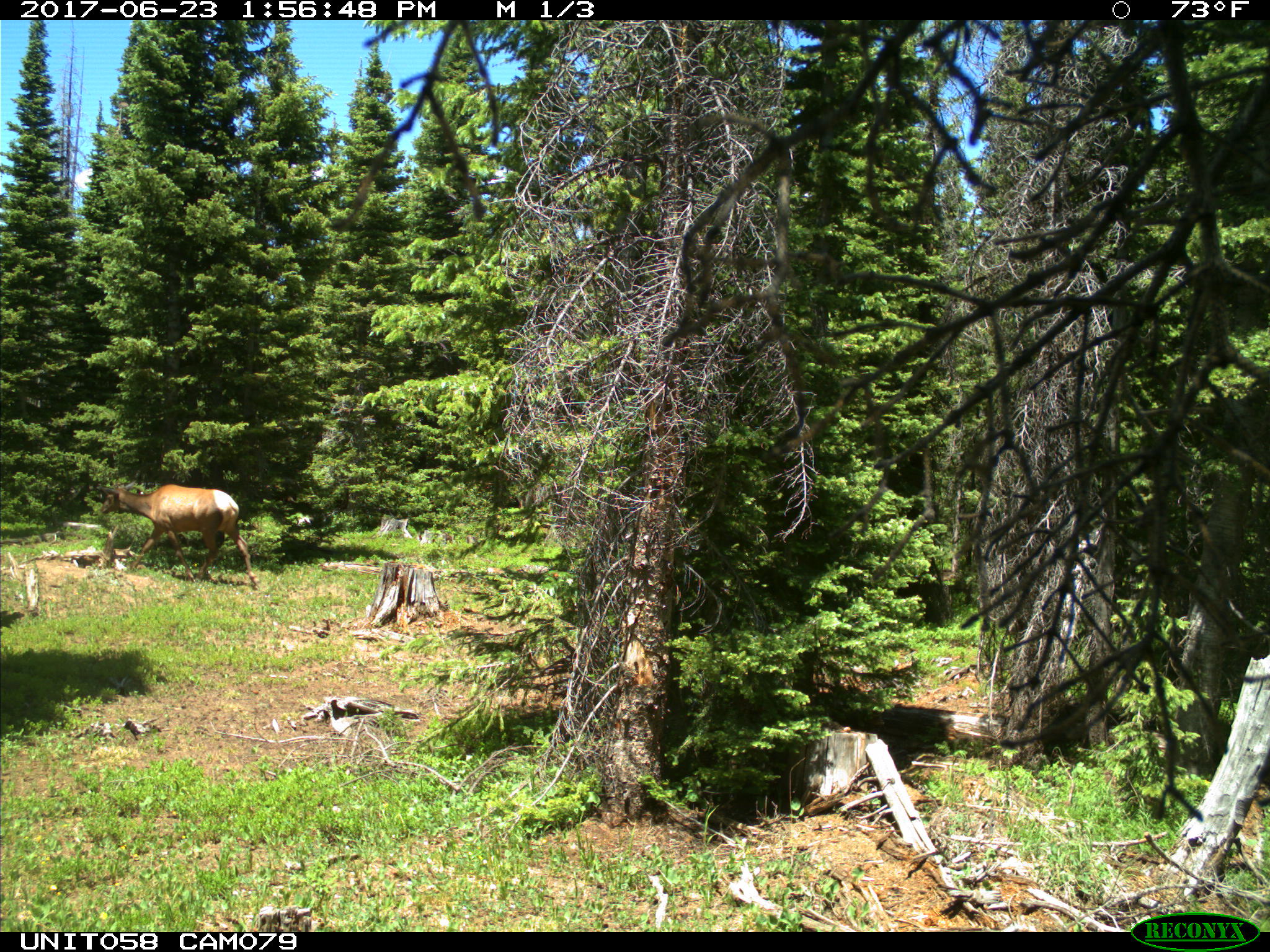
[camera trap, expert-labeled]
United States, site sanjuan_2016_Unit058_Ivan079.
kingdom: Animalia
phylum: Chordata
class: Mammalia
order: Artiodactyla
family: Cervidae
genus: Cervus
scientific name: Cervus elaphus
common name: red deer